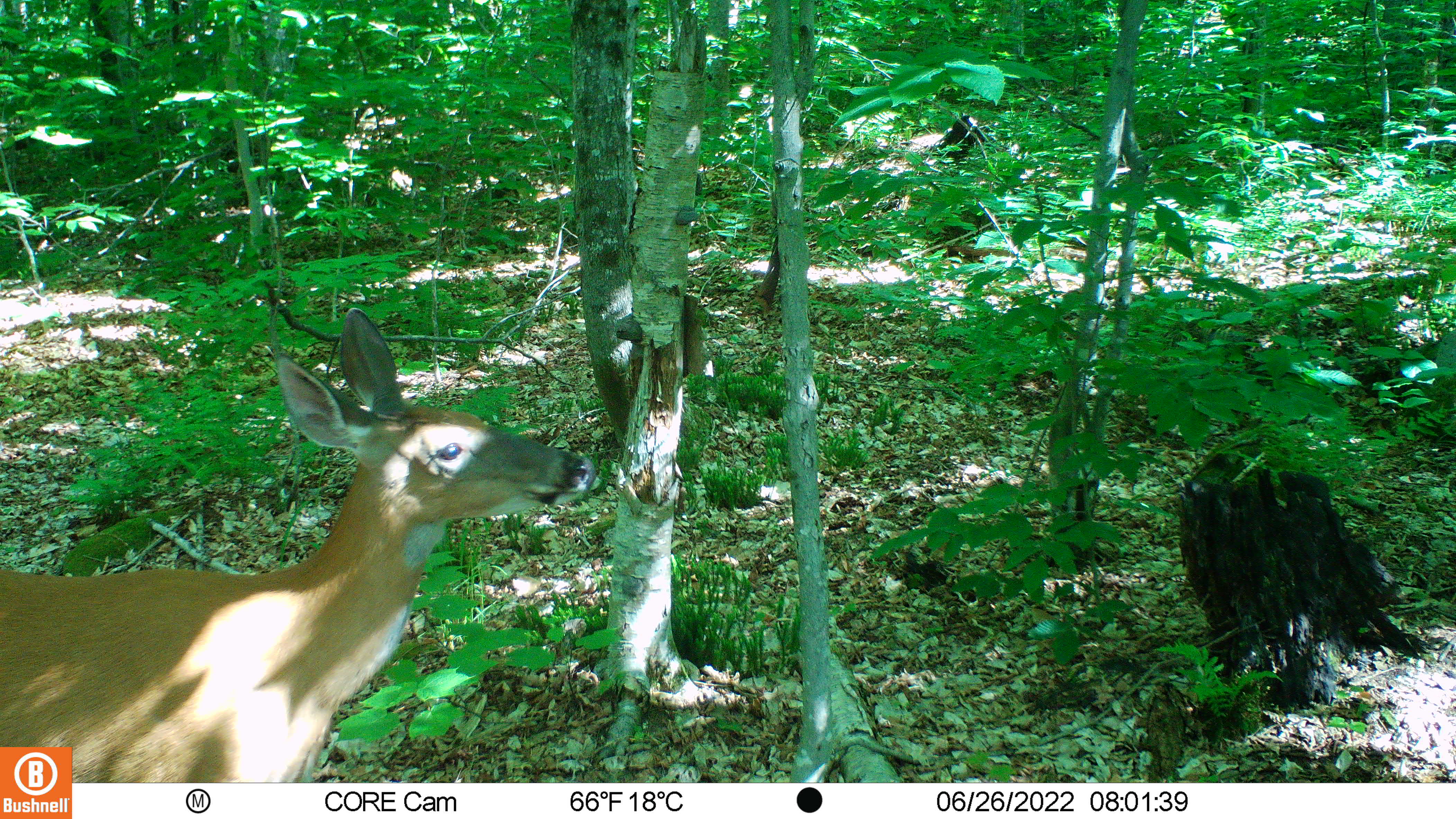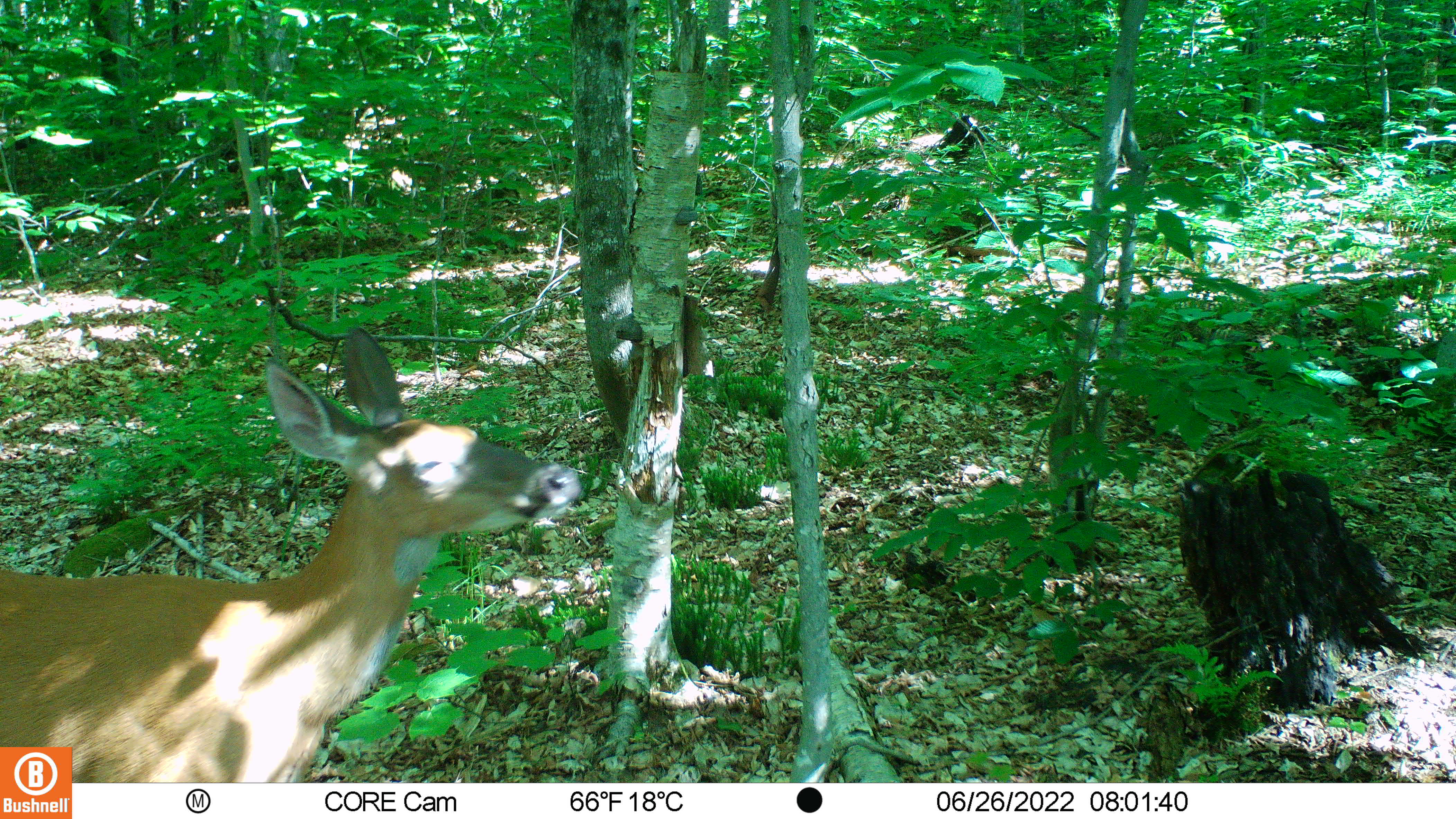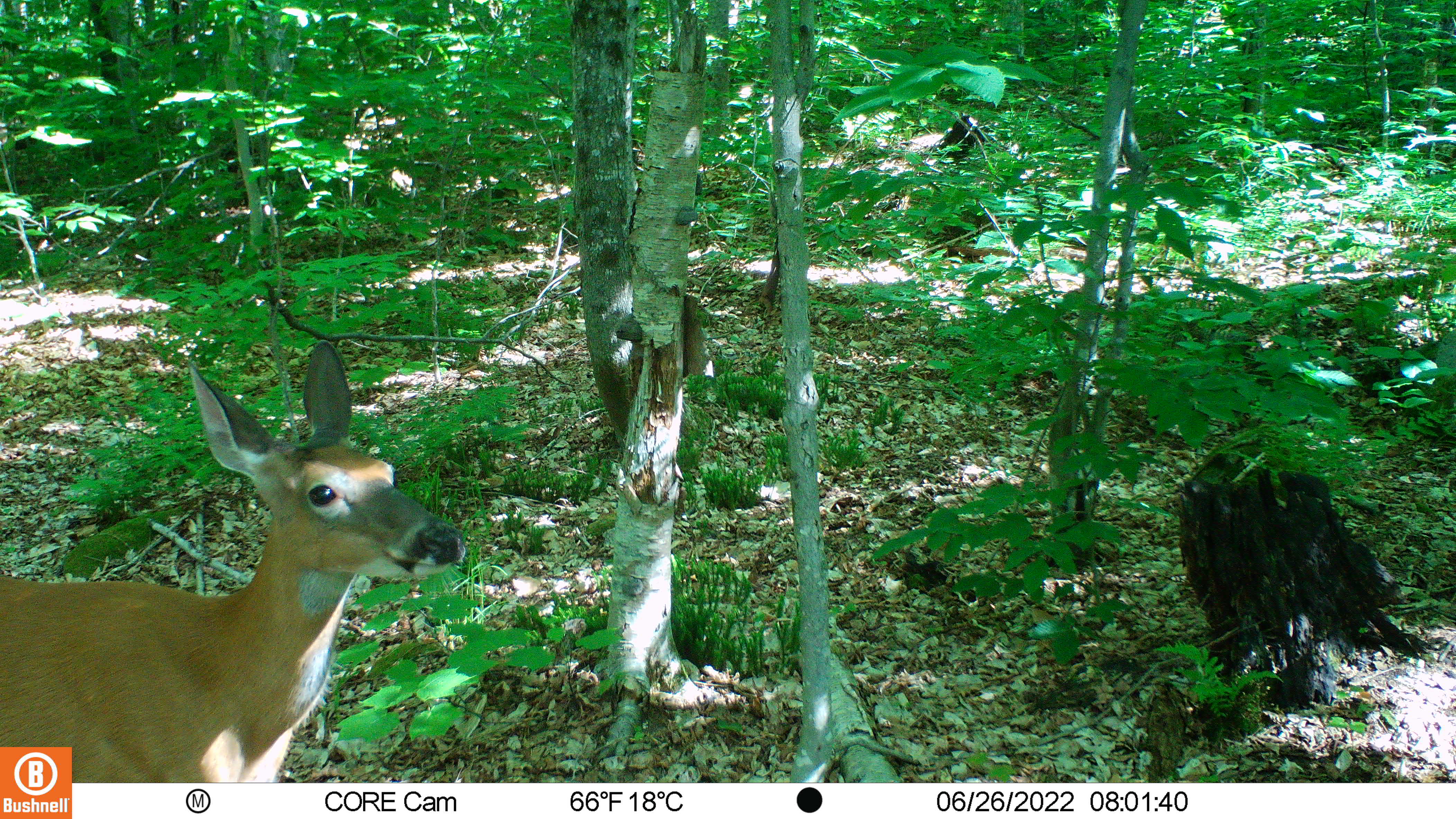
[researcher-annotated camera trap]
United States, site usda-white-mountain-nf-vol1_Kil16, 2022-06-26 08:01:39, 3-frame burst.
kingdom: Animalia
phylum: Chordata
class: Mammalia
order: Artiodactyla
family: Cervidae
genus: Odocoileus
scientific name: Odocoileus virginianus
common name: white-tailed deer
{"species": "white-tailed deer (Odocoileus virginianus)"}